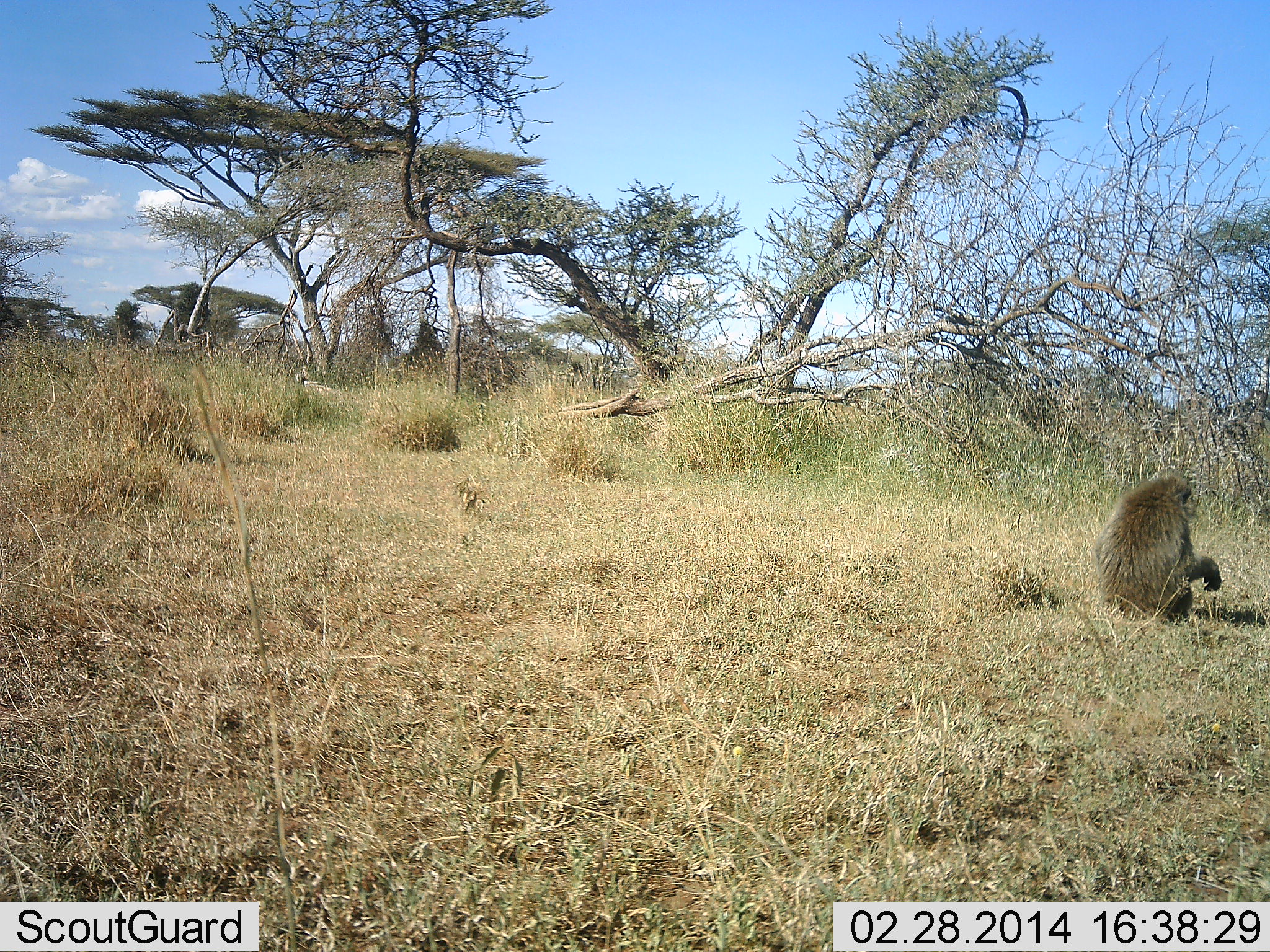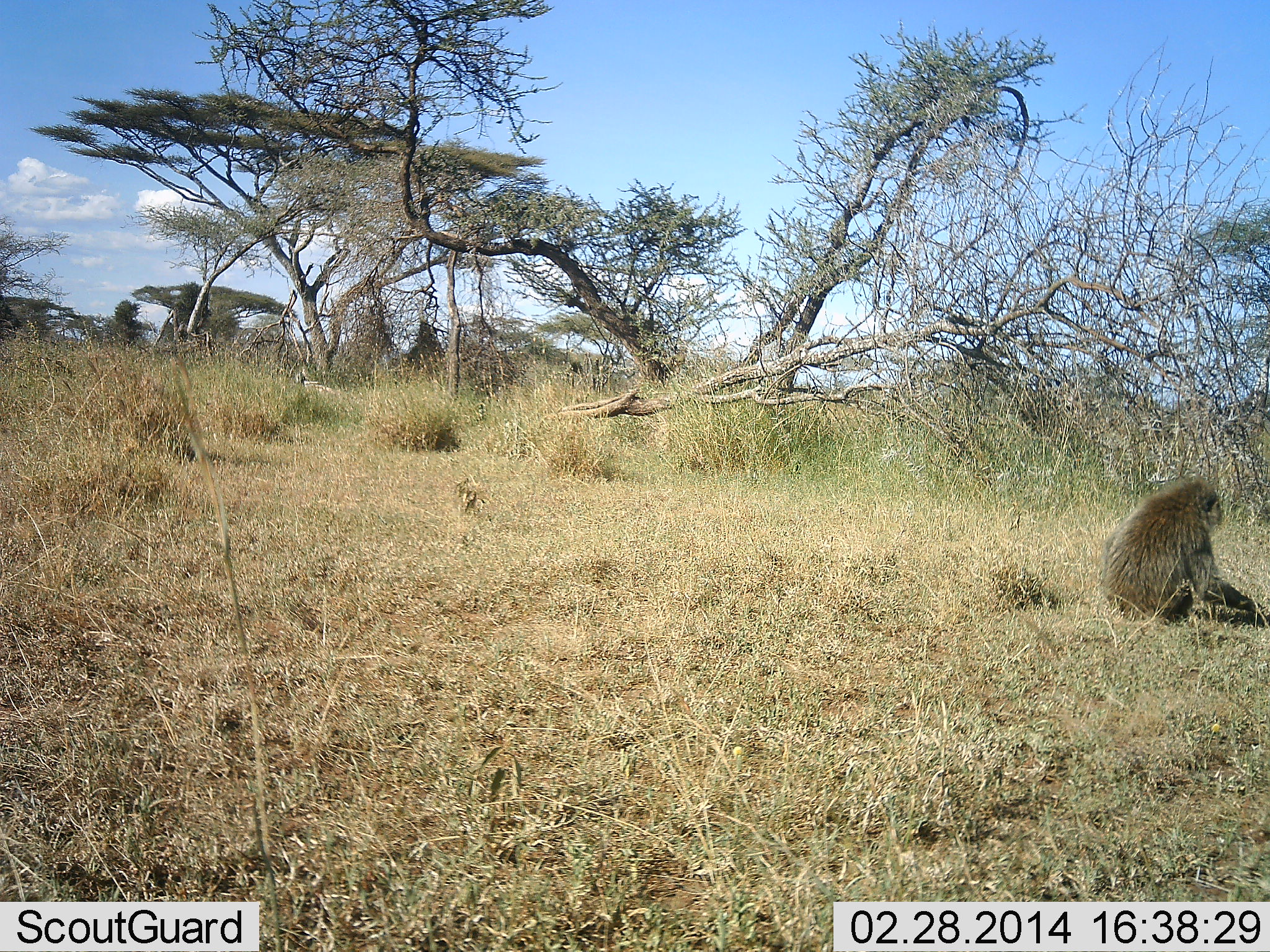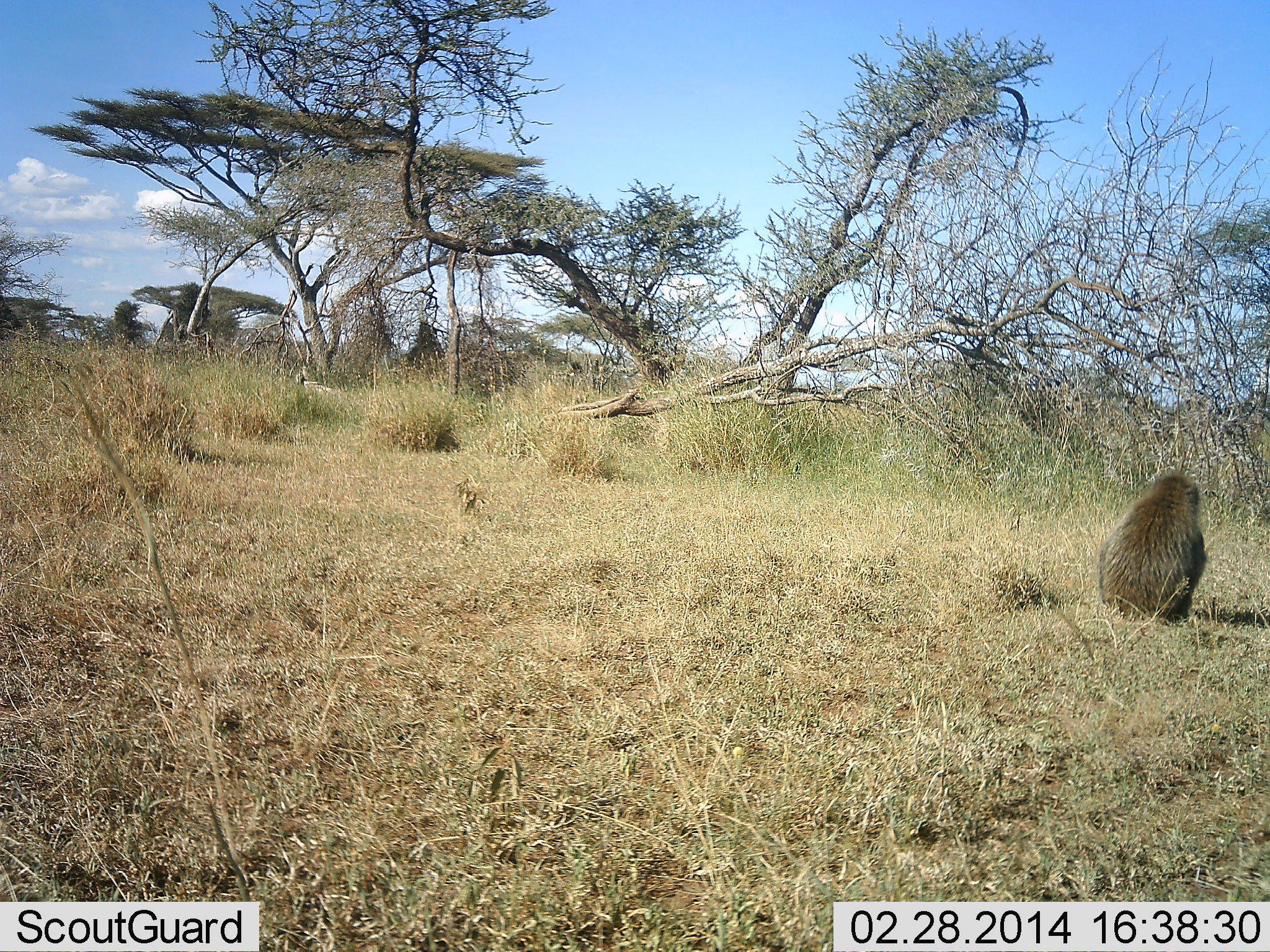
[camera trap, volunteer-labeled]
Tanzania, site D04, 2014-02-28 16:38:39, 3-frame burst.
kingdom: Animalia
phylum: Chordata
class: Mammalia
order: Primates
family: Cercopithecidae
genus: Papio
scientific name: Papio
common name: baboon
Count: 1.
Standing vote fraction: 0%.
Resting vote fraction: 80%.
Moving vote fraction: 0%.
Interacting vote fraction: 0%.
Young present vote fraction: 0%.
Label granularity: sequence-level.